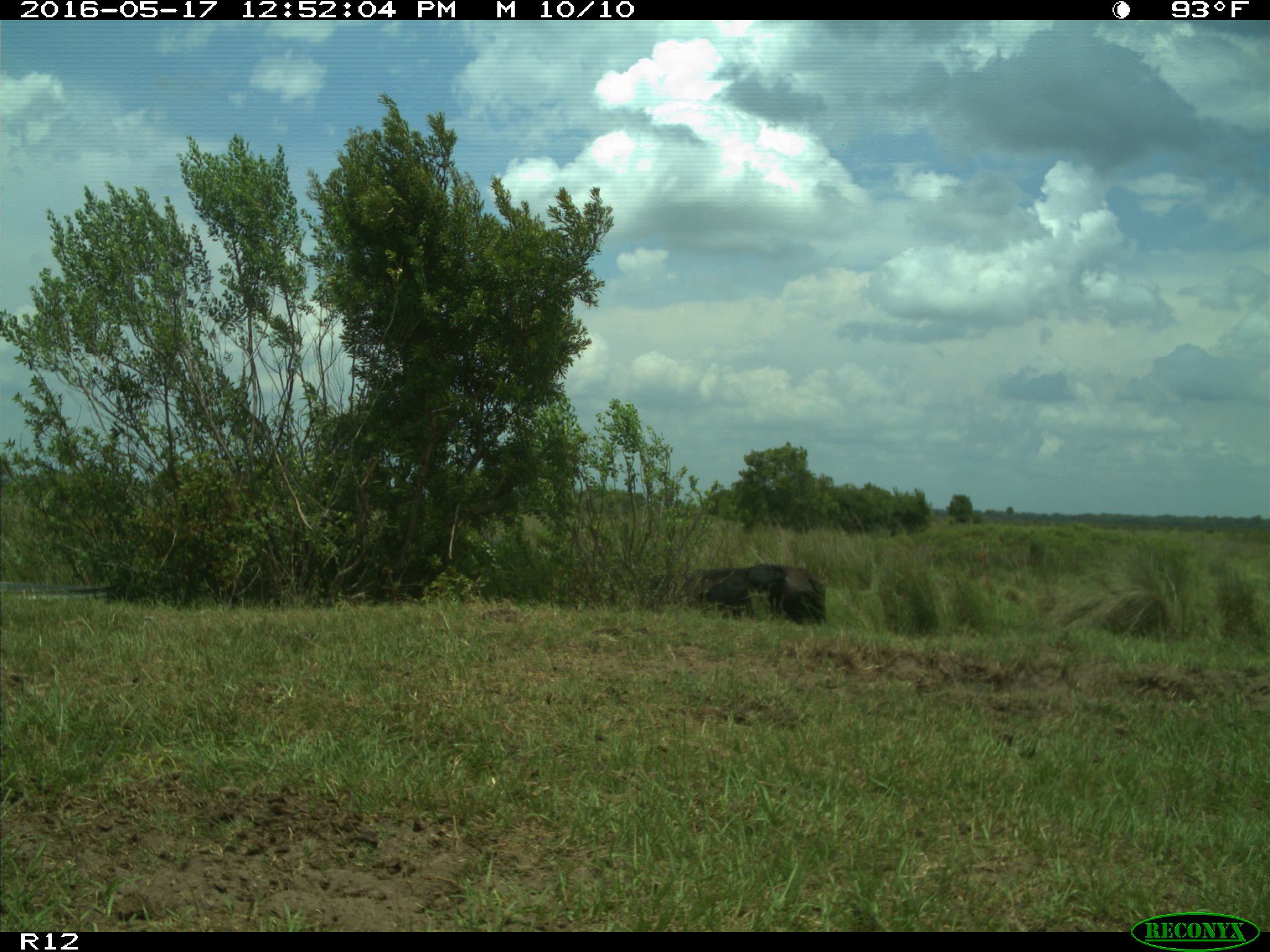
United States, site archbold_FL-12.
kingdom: Animalia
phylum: Chordata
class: Mammalia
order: Artiodactyla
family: Bovidae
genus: Bos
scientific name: Bos taurus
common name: domestic cow